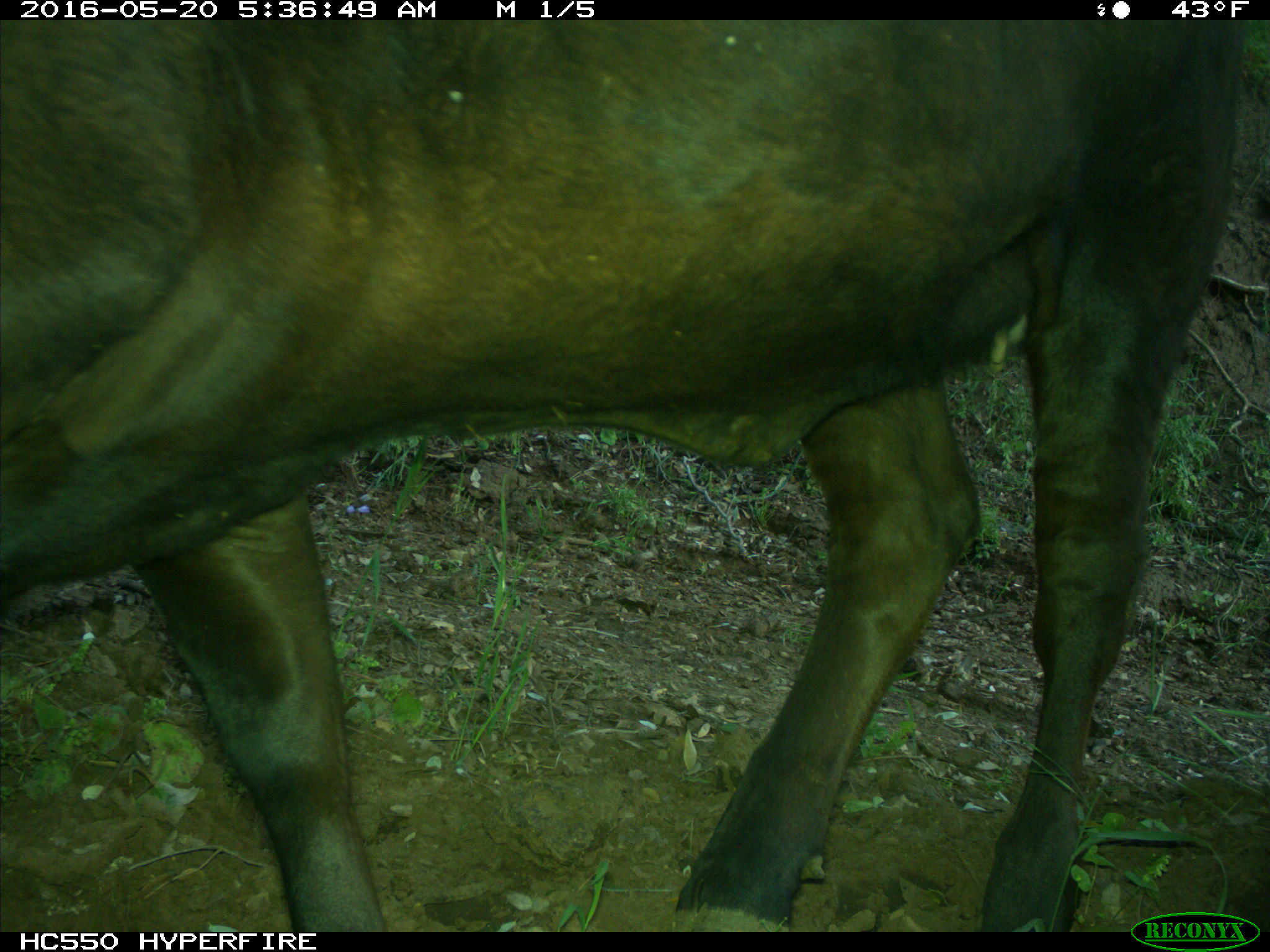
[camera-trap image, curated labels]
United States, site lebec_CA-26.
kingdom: Animalia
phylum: Chordata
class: Mammalia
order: Artiodactyla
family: Bovidae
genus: Bos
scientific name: Bos taurus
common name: domestic cow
Bos taurus (domestic cow).